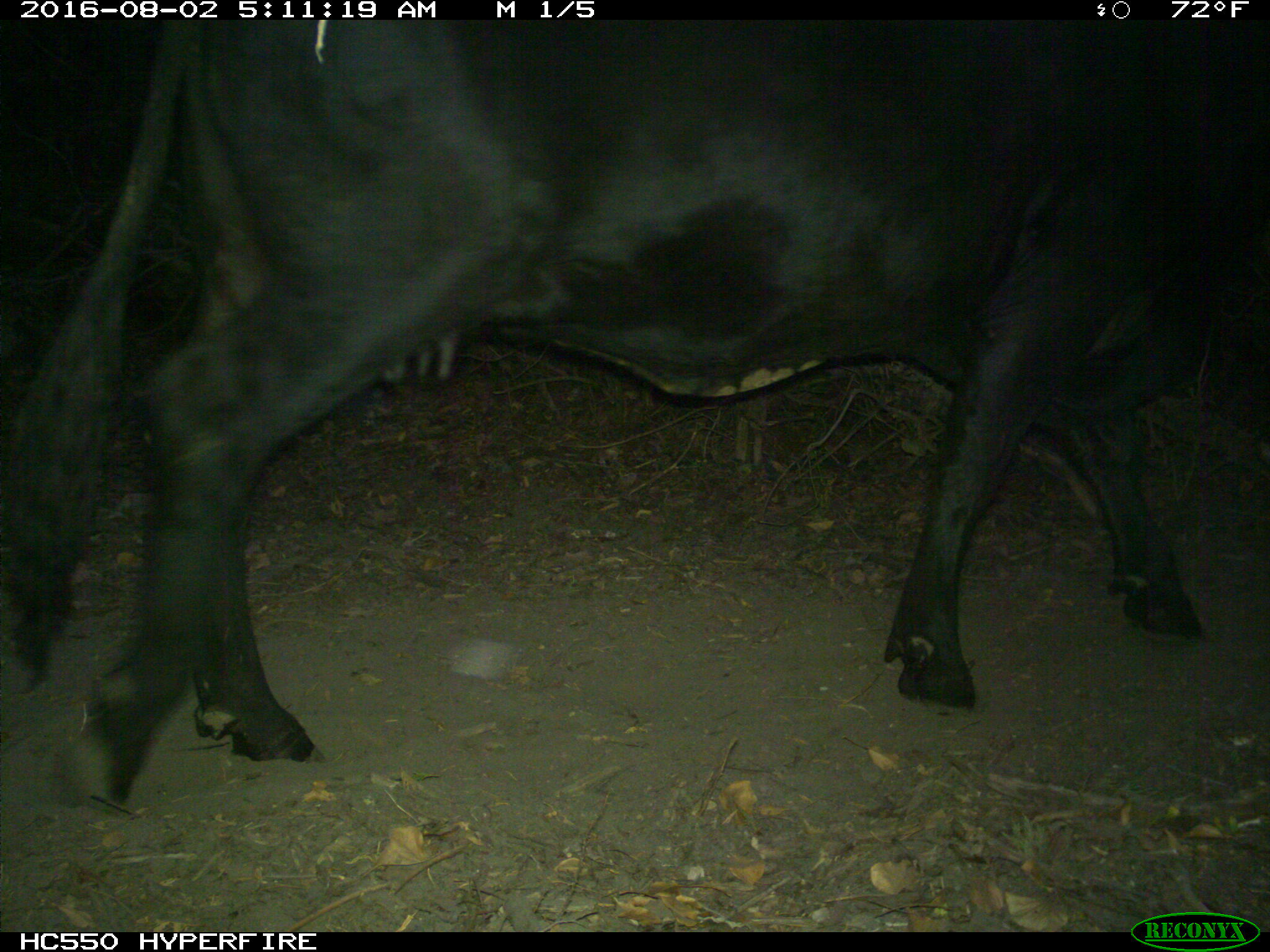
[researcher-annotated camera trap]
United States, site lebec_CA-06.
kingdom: Animalia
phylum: Chordata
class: Mammalia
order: Artiodactyla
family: Bovidae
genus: Bos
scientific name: Bos taurus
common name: domestic cow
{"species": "Bos taurus (domestic cow)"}